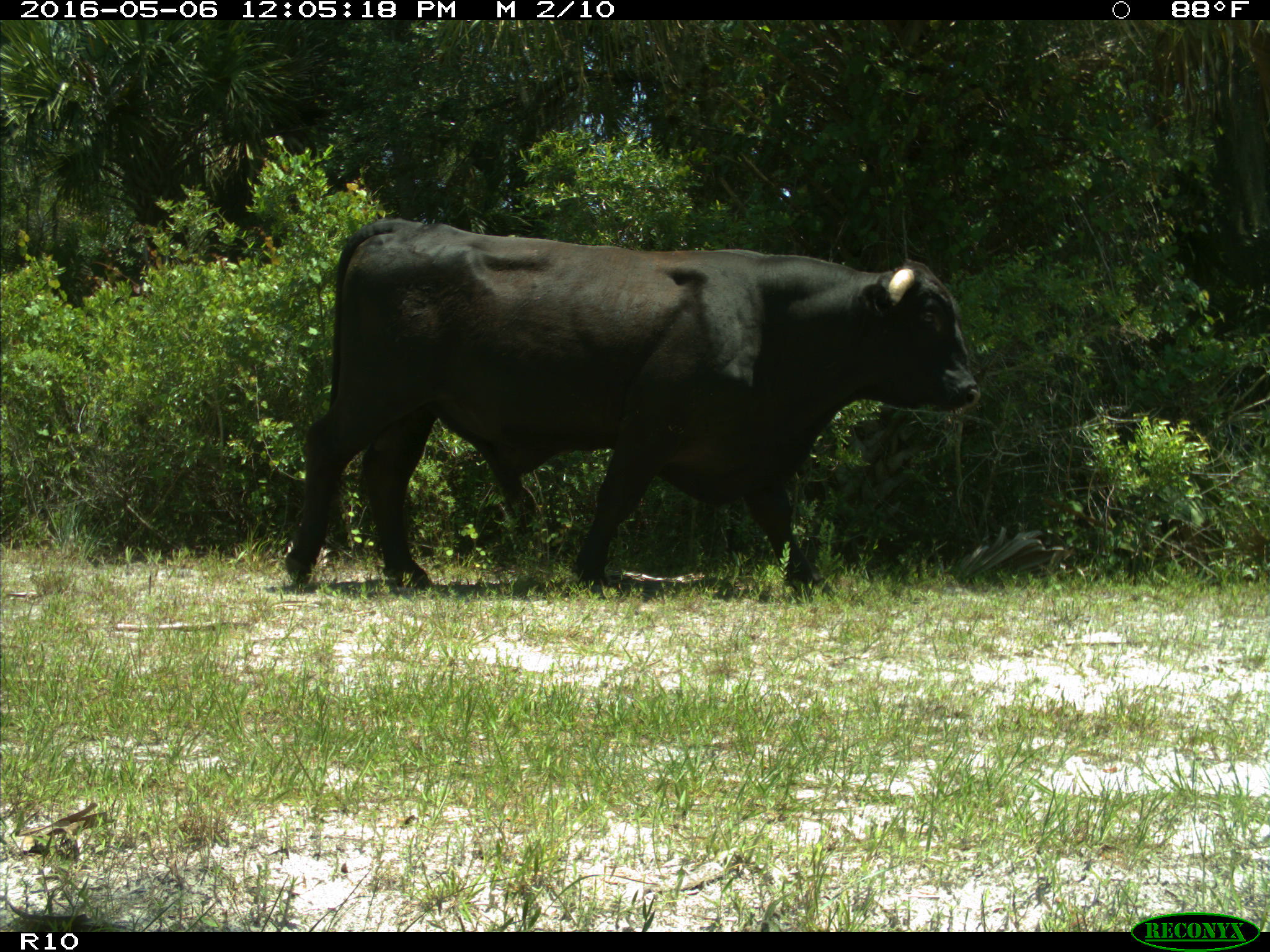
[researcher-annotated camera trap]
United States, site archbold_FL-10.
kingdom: Animalia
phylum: Chordata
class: Mammalia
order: Artiodactyla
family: Bovidae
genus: Bos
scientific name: Bos taurus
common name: domestic cow